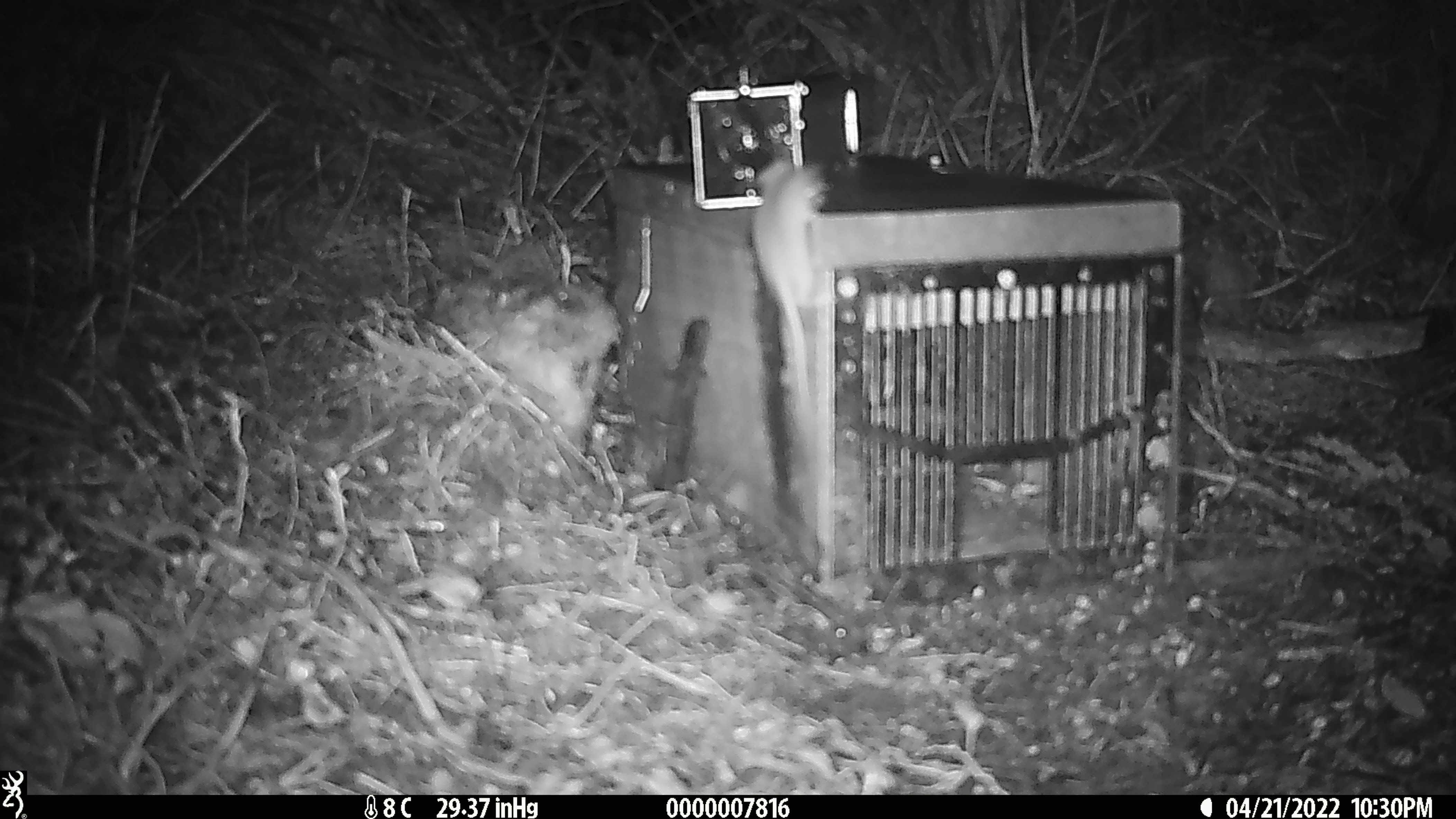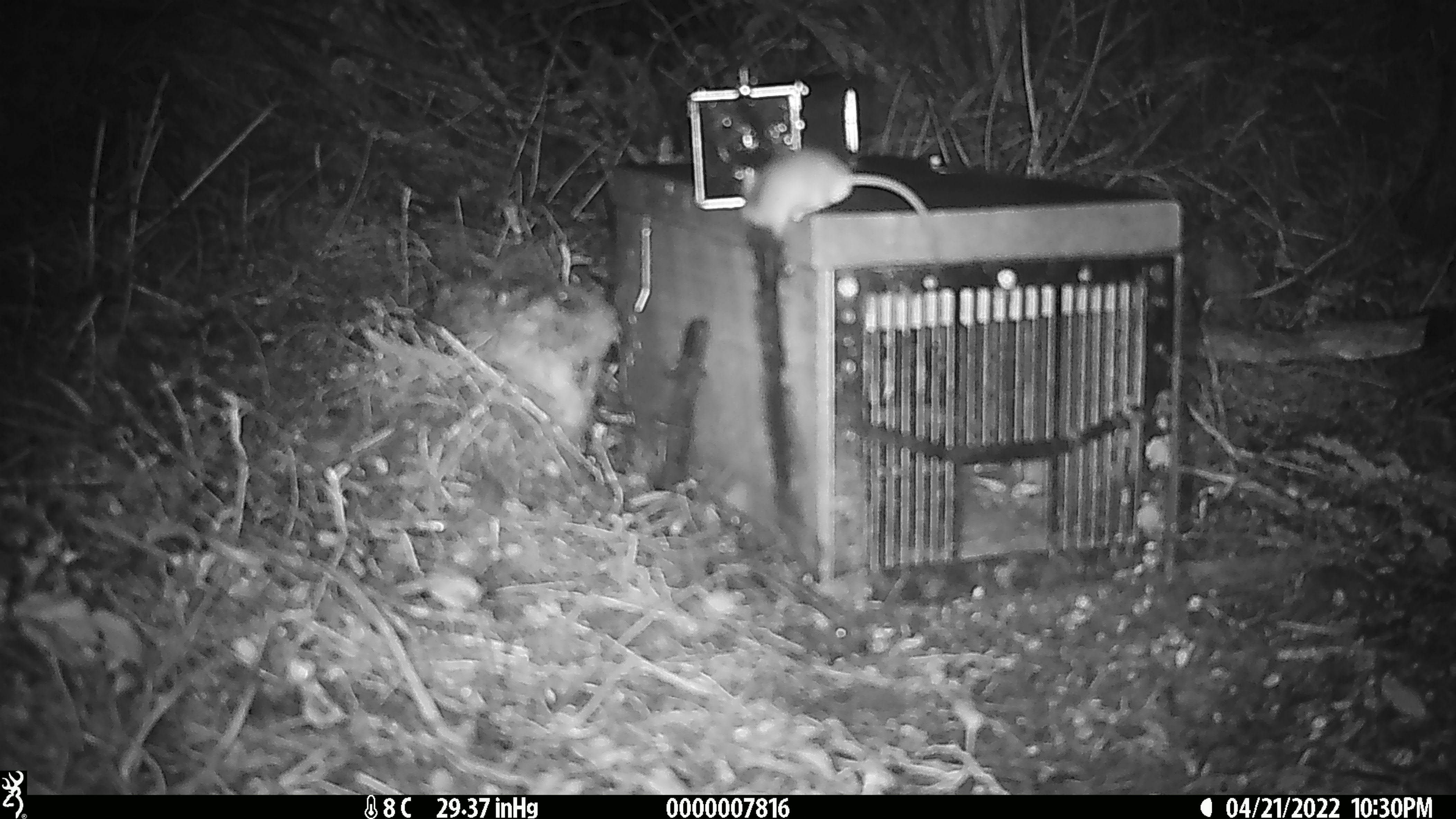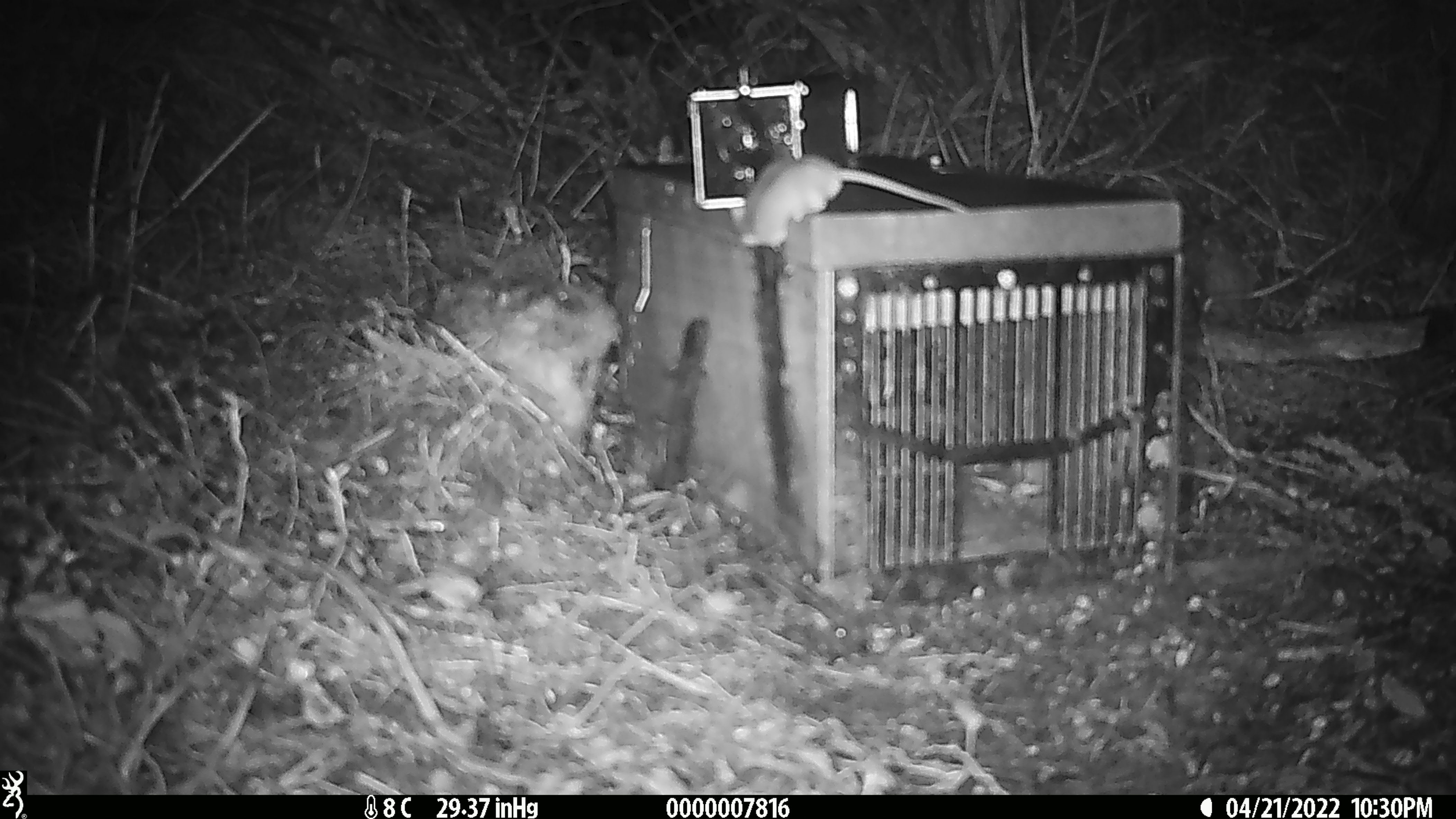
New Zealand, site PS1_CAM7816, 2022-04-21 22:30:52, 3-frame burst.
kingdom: Animalia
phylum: Chordata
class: Mammalia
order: Rodentia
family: Muridae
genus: Mus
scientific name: Mus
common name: mouse